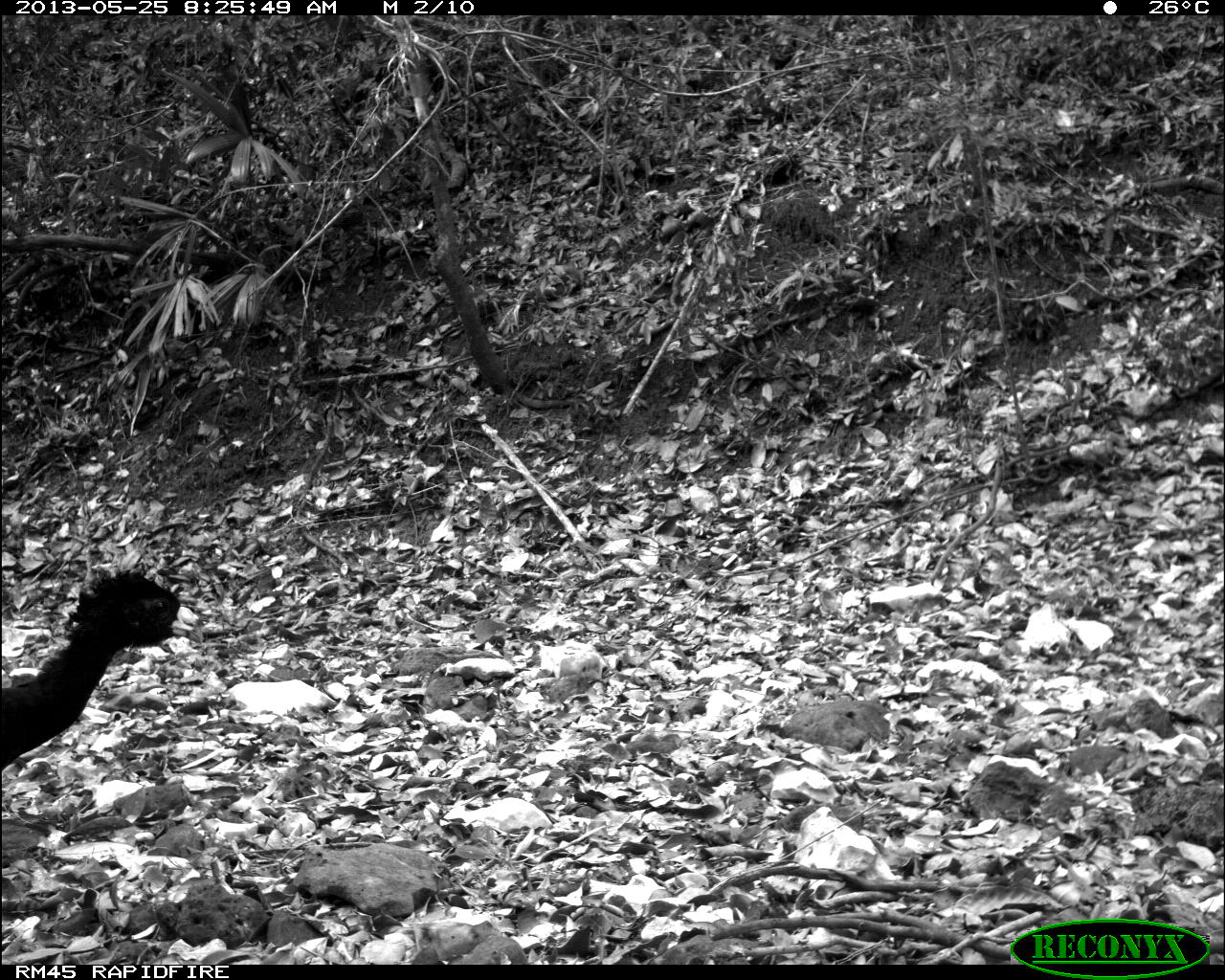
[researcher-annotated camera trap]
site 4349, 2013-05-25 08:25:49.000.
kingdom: Animalia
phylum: Chordata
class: Aves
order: Galliformes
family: Cracidae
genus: Crax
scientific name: Crax rubra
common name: great curassow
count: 2